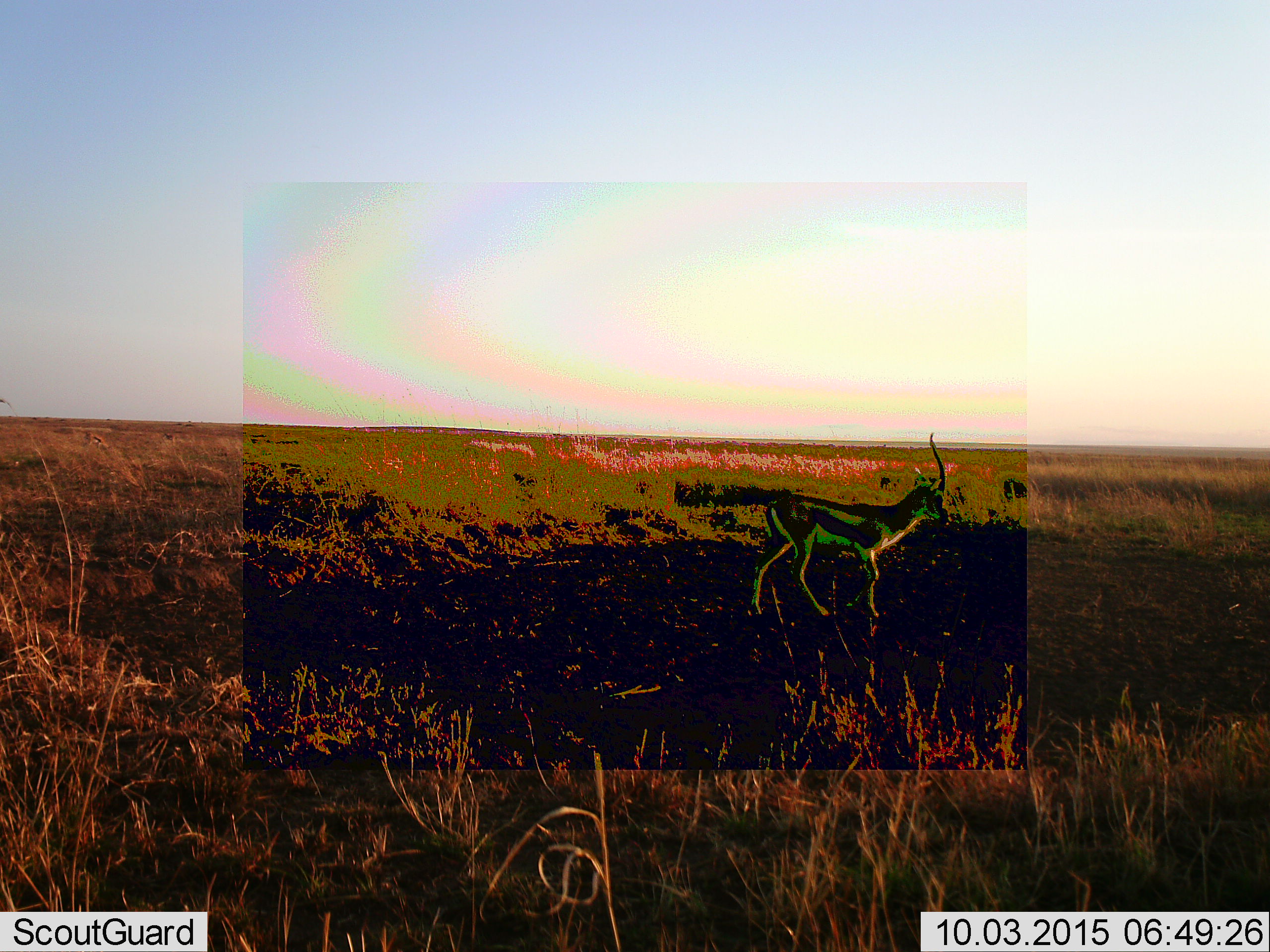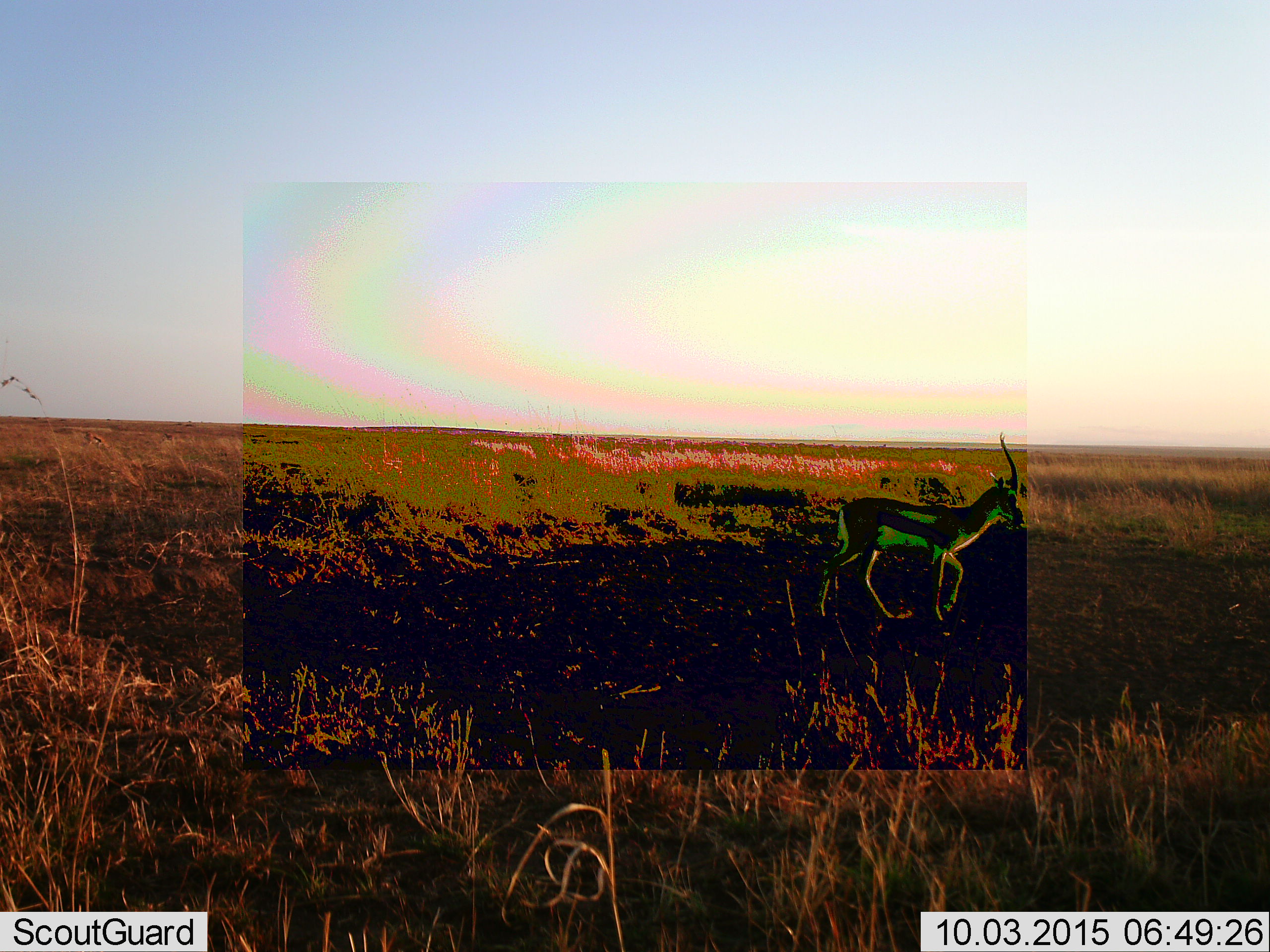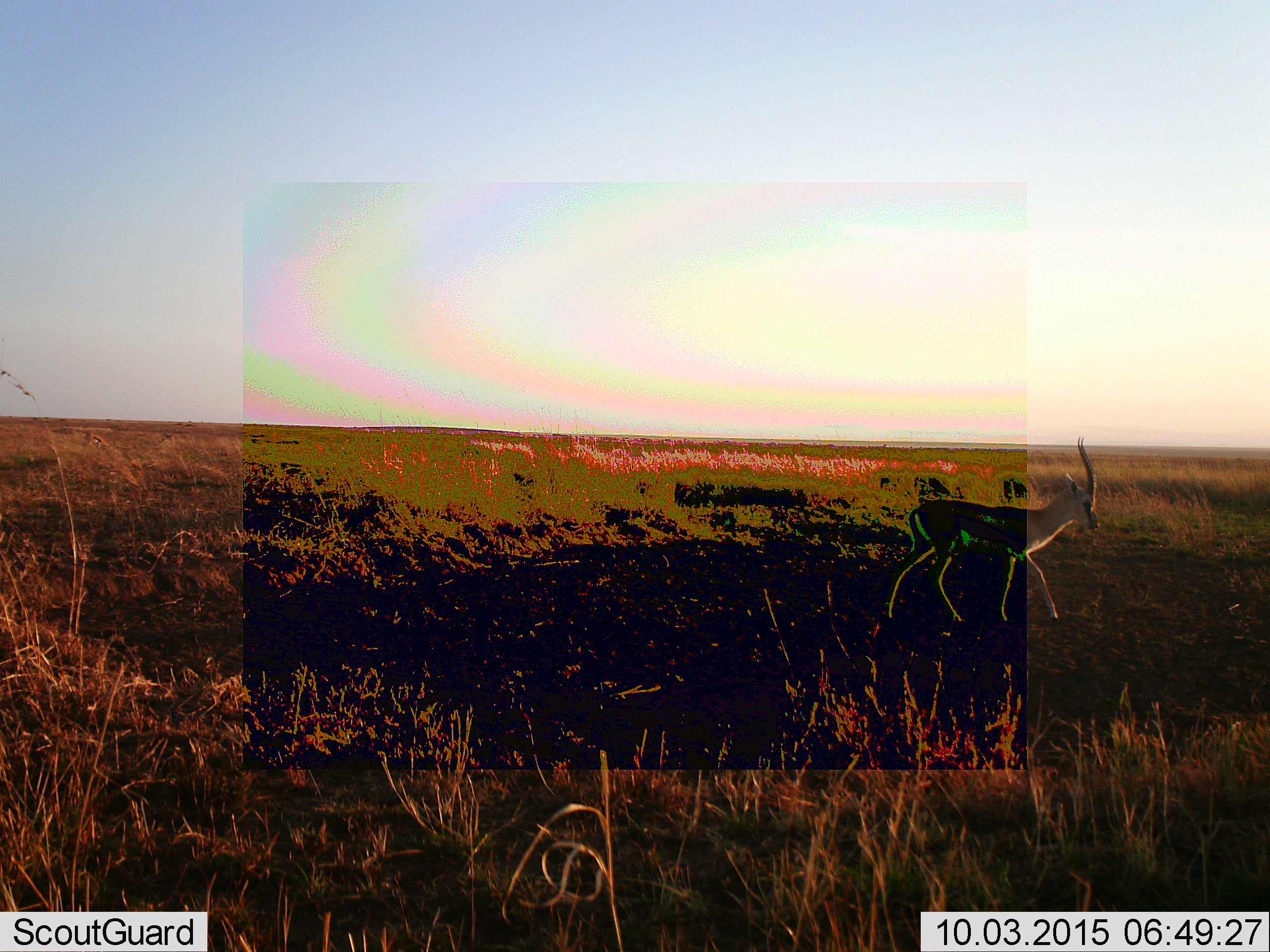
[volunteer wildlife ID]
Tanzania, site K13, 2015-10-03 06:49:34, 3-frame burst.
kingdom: Animalia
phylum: Chordata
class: Mammalia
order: Artiodactyla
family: Bovidae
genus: Eudorcas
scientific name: Eudorcas thomsonii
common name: thomson's gazelle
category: gazellethomsons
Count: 1.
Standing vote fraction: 0%.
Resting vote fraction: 0%.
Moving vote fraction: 100%.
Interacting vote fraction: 0%.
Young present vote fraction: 0%.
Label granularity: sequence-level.